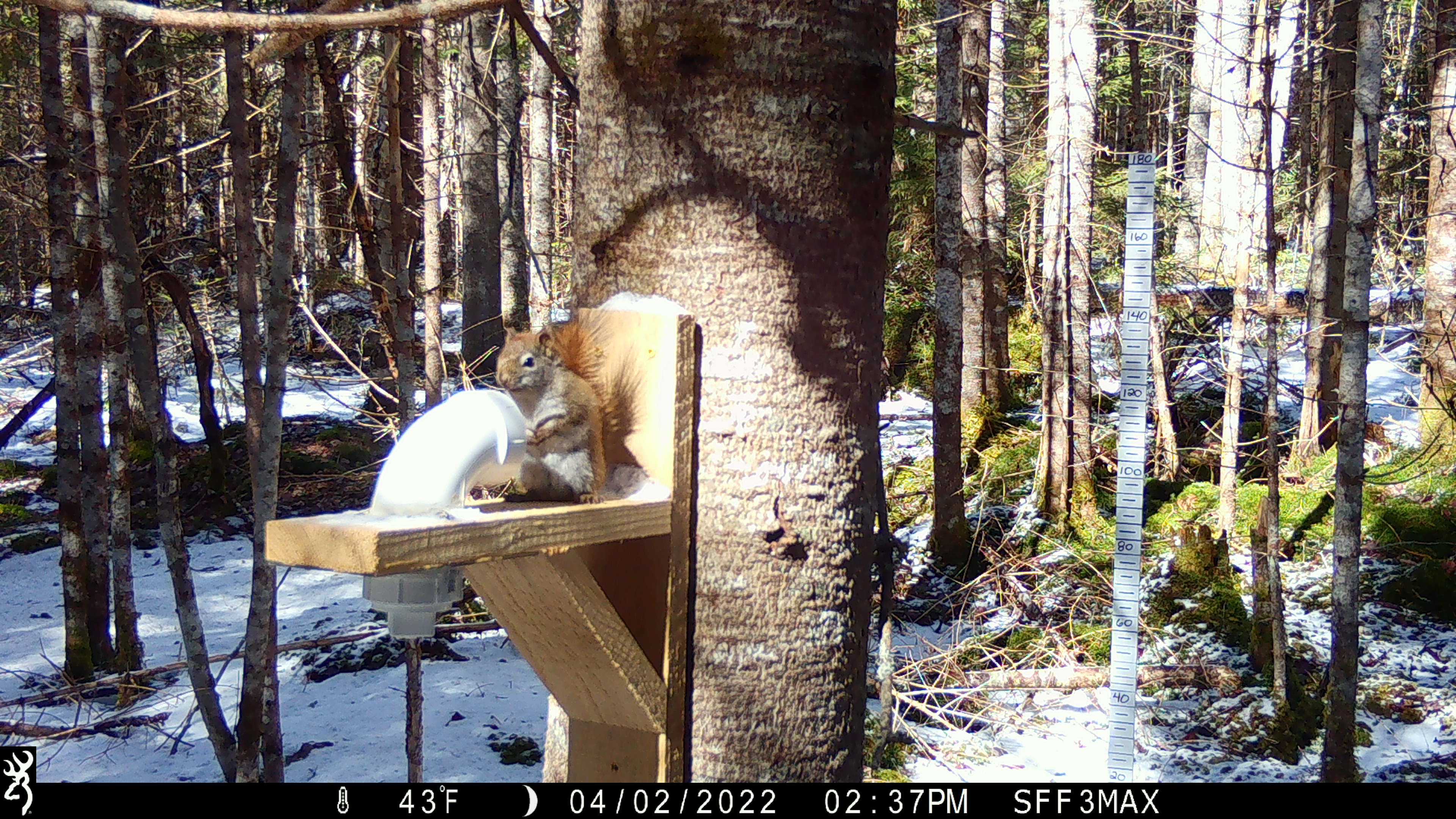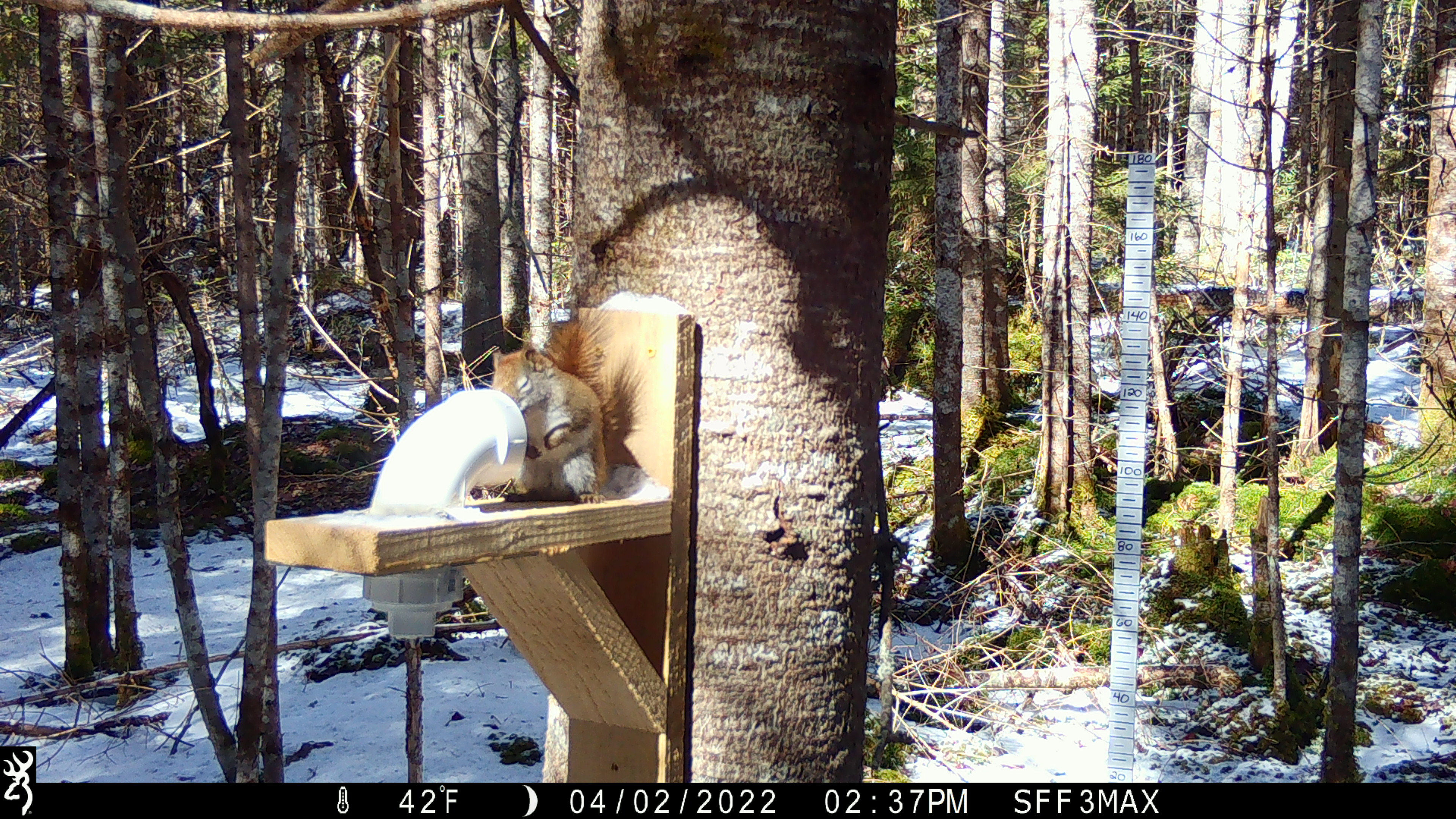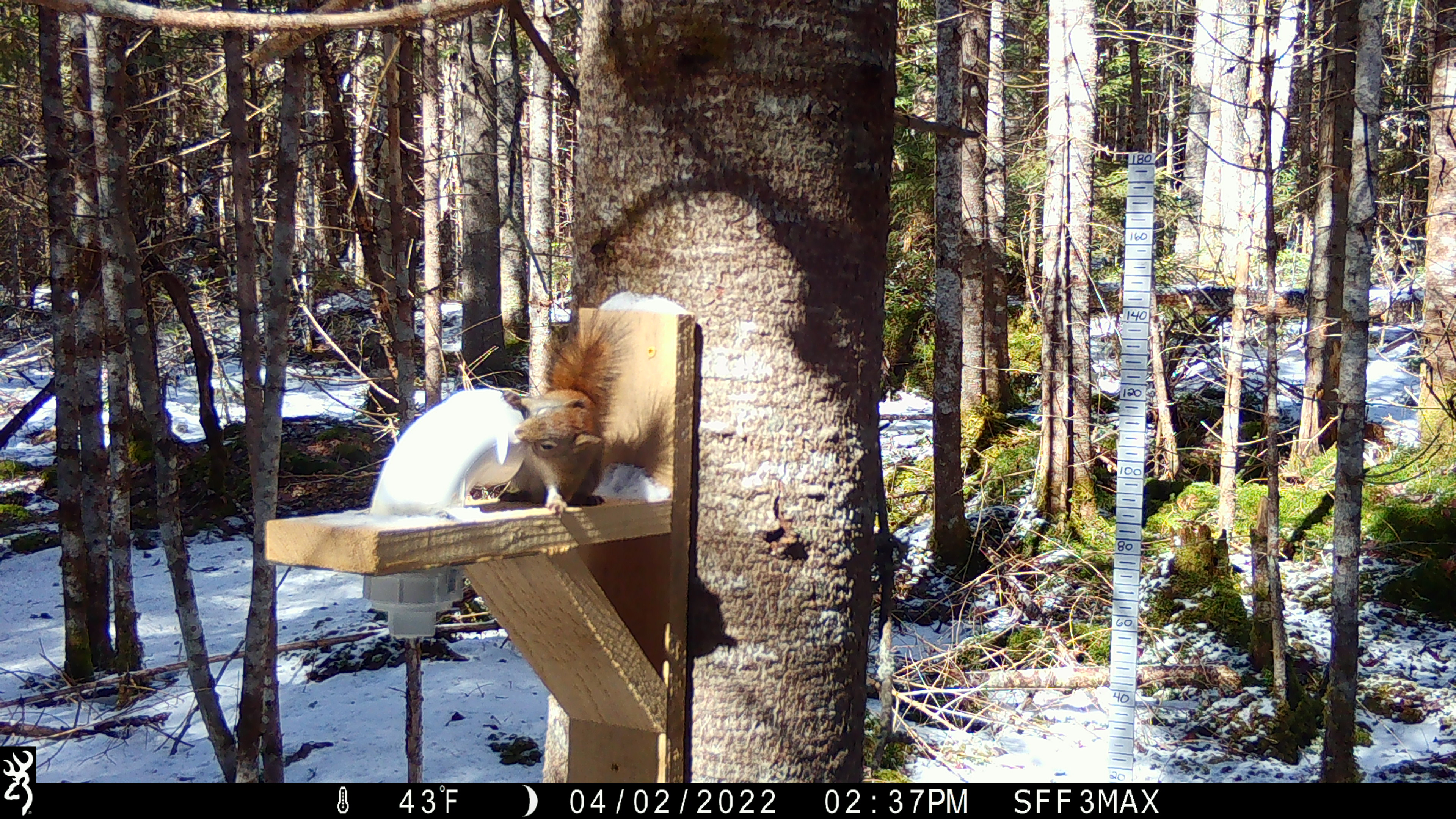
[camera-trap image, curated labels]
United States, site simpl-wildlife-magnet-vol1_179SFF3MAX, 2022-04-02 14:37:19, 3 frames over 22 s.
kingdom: Animalia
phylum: Chordata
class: Mammalia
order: Rodentia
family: Sciuridae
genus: Tamiasciurus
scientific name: Tamiasciurus hudsonicus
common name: red squirrel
Red squirrel (Tamiasciurus hudsonicus).